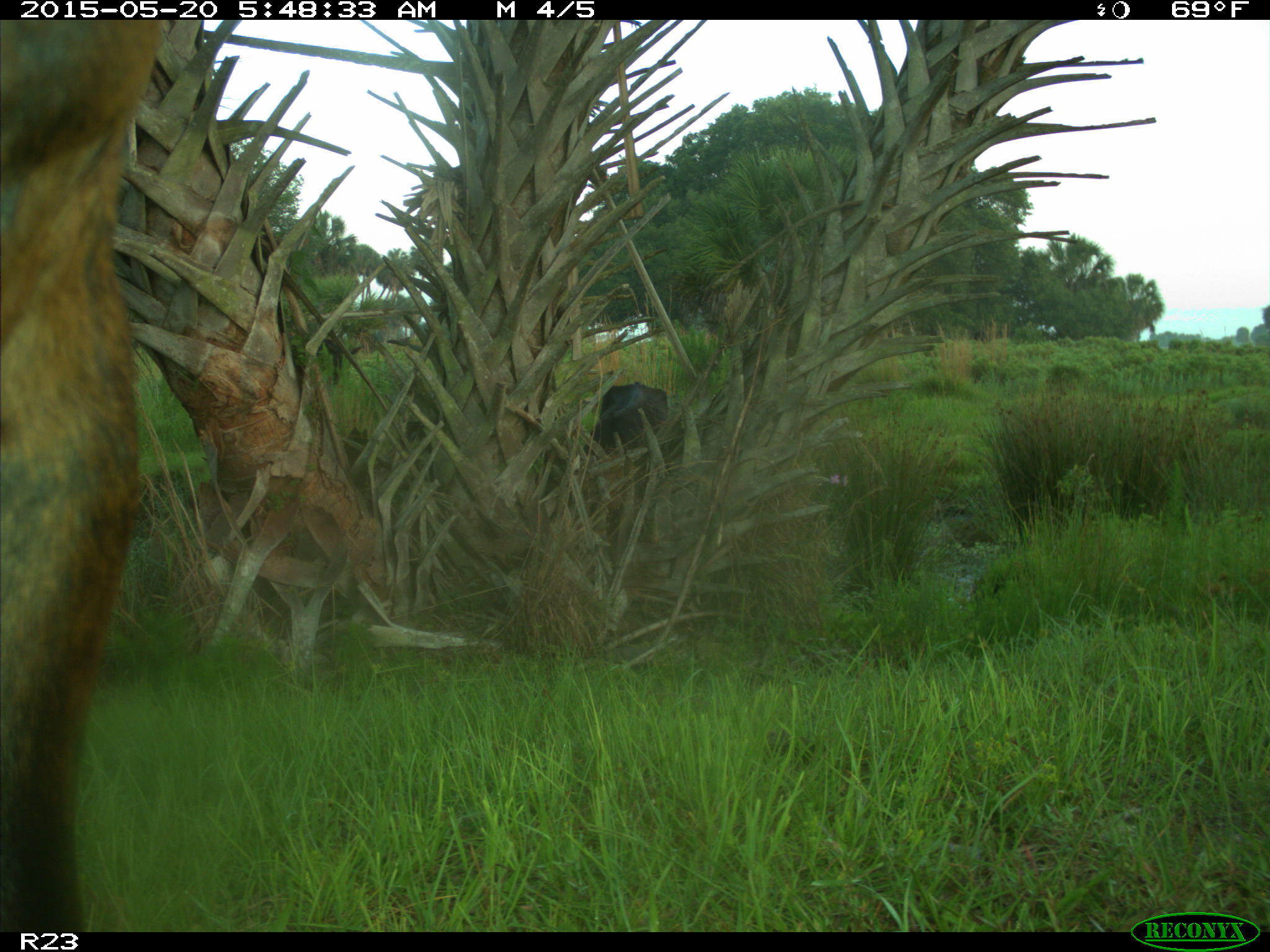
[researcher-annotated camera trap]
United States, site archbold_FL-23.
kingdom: Animalia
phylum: Chordata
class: Mammalia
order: Artiodactyla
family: Bovidae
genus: Bos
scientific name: Bos taurus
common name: domestic cow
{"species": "Bos taurus (domestic cow)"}